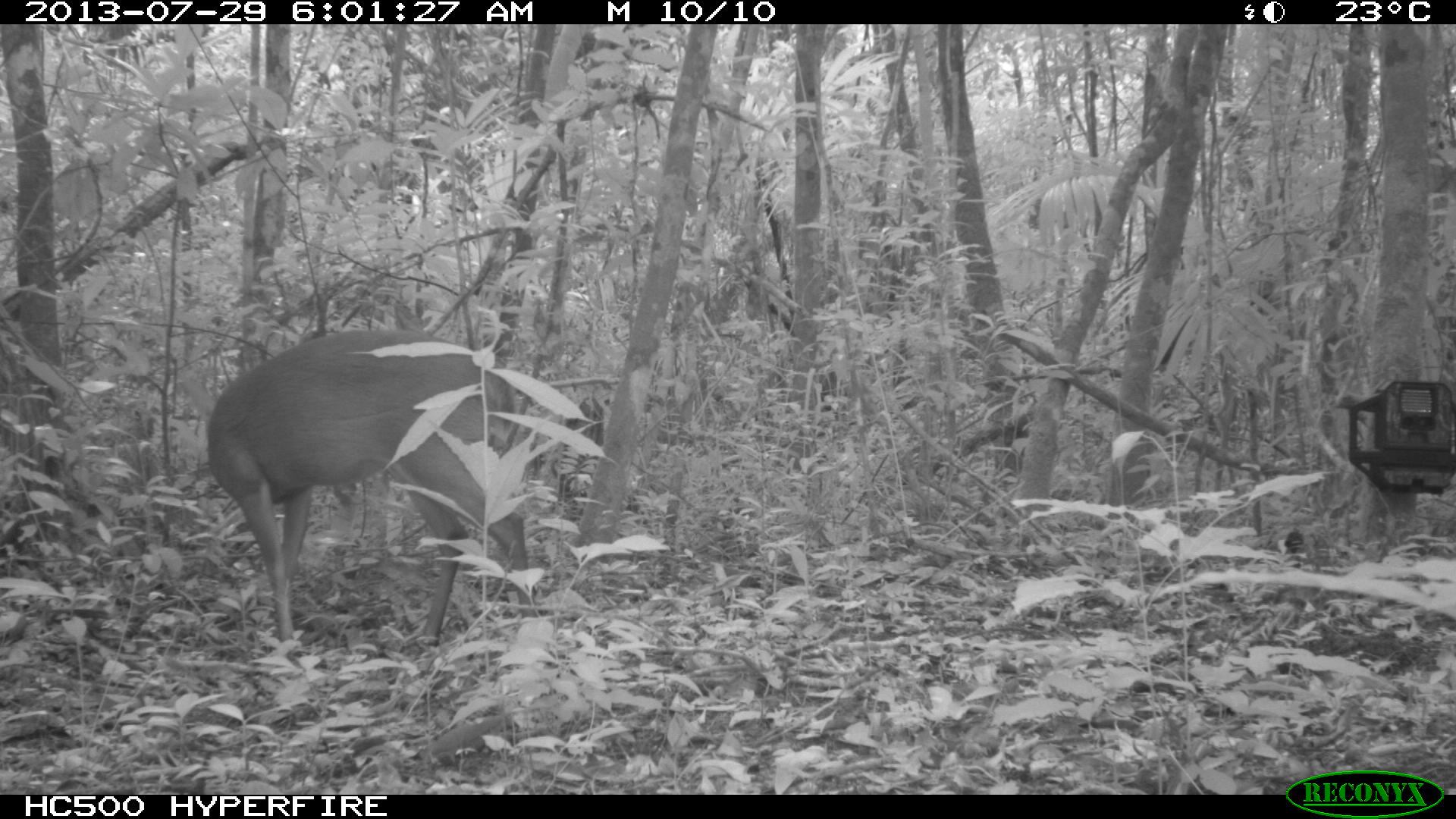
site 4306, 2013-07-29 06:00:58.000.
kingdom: Animalia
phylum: Chordata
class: Mammalia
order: Artiodactyla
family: Cervidae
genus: Mazama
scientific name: Mazama temama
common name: central american red brocket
Mazama temama (central american red brocket), count 1, sex male.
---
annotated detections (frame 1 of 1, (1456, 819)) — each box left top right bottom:
mazama temama: 205 329 532 649